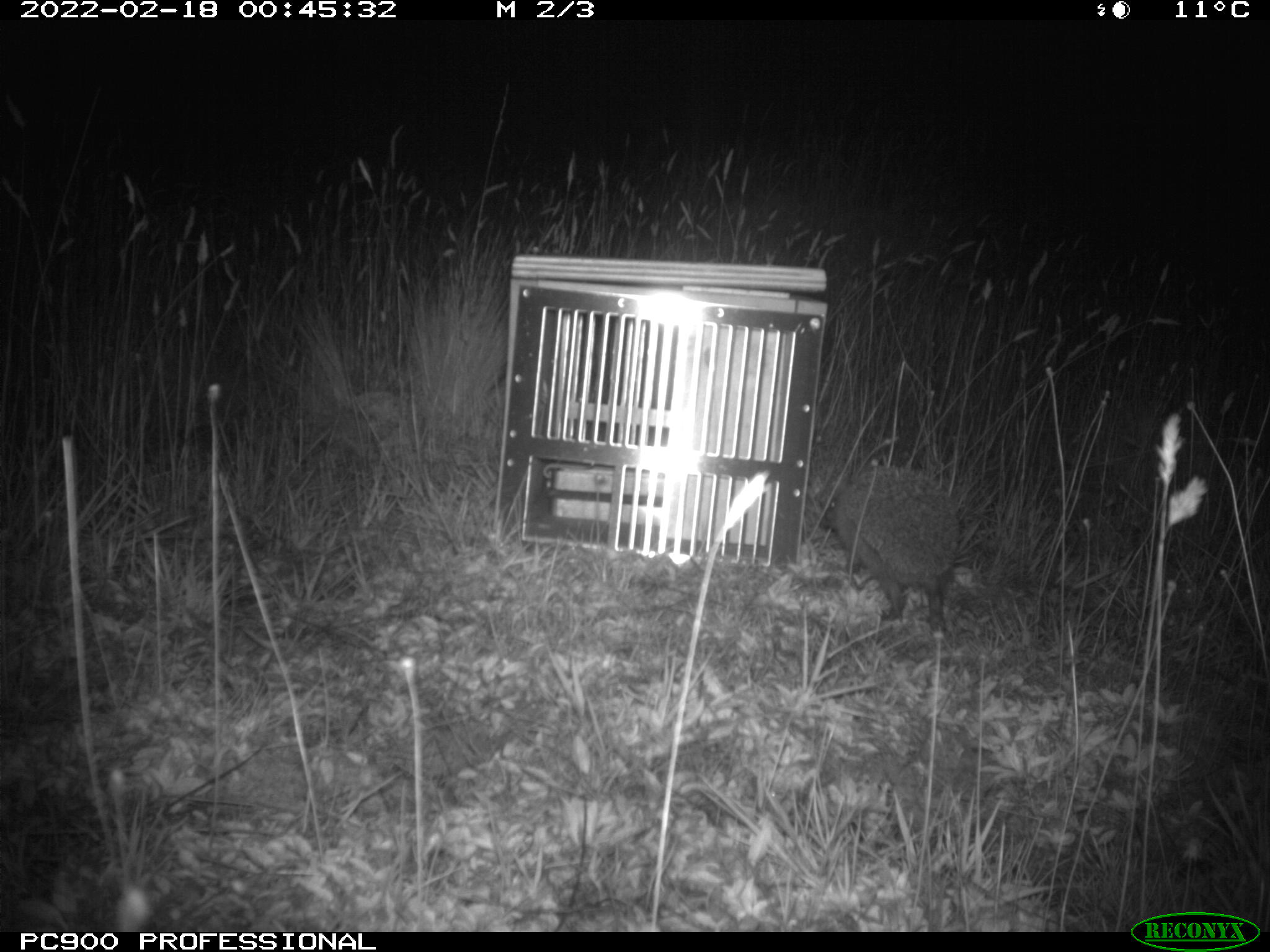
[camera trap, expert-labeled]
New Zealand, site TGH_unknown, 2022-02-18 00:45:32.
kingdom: Animalia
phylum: Chordata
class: Mammalia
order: Eulipotyphla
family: Erinaceidae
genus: Erinaceus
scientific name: Erinaceus europaeus europaeus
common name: european hedgehog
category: hedgehog